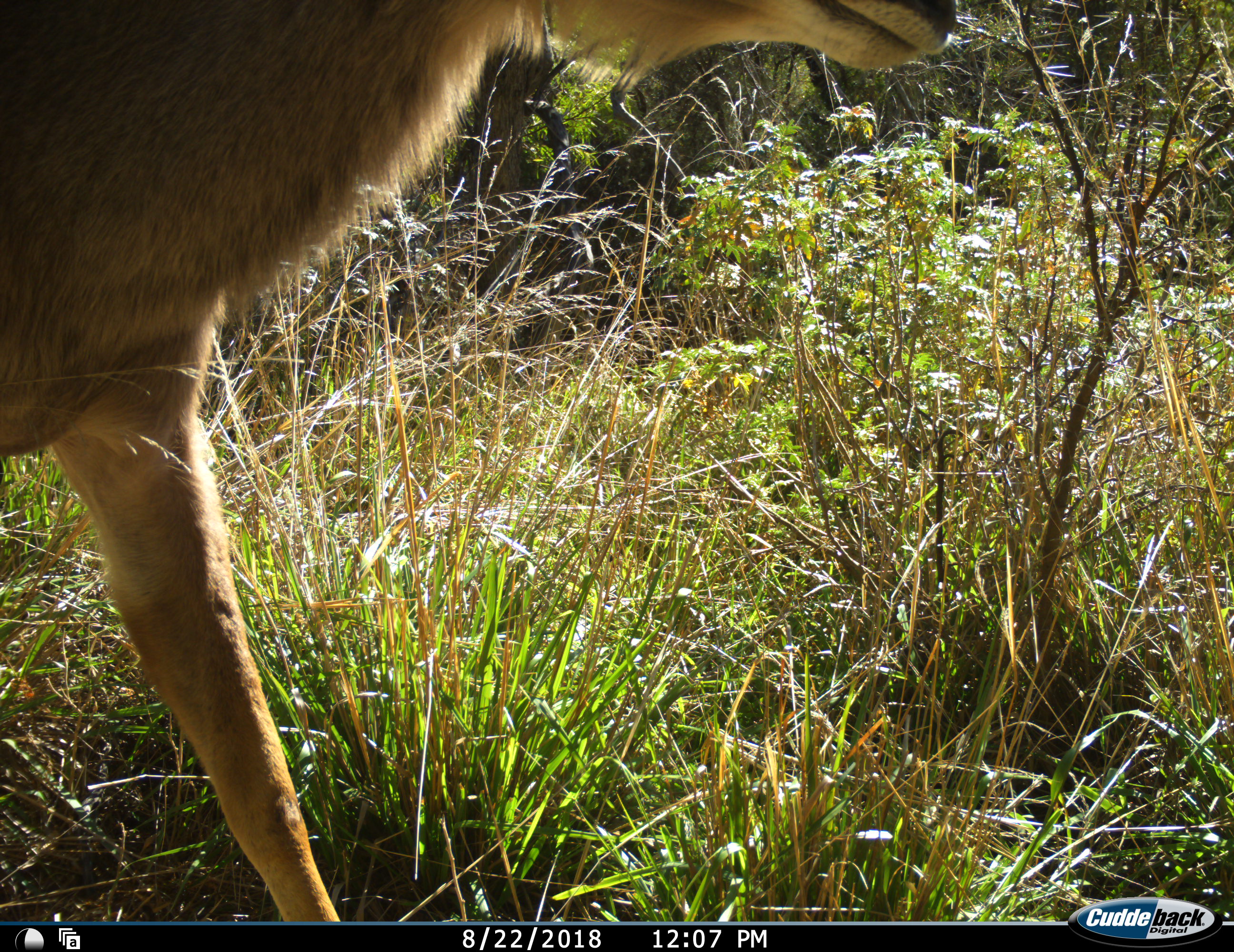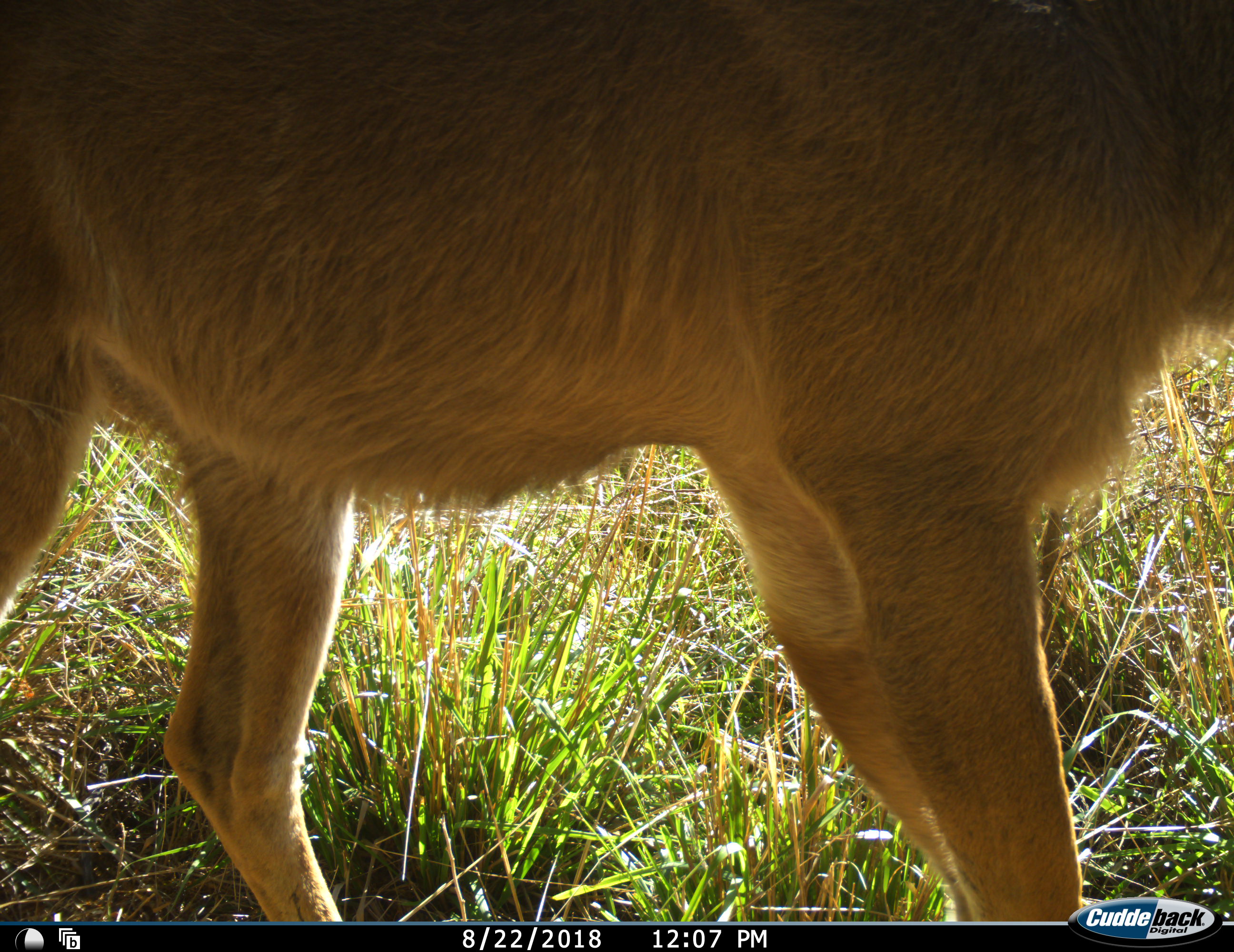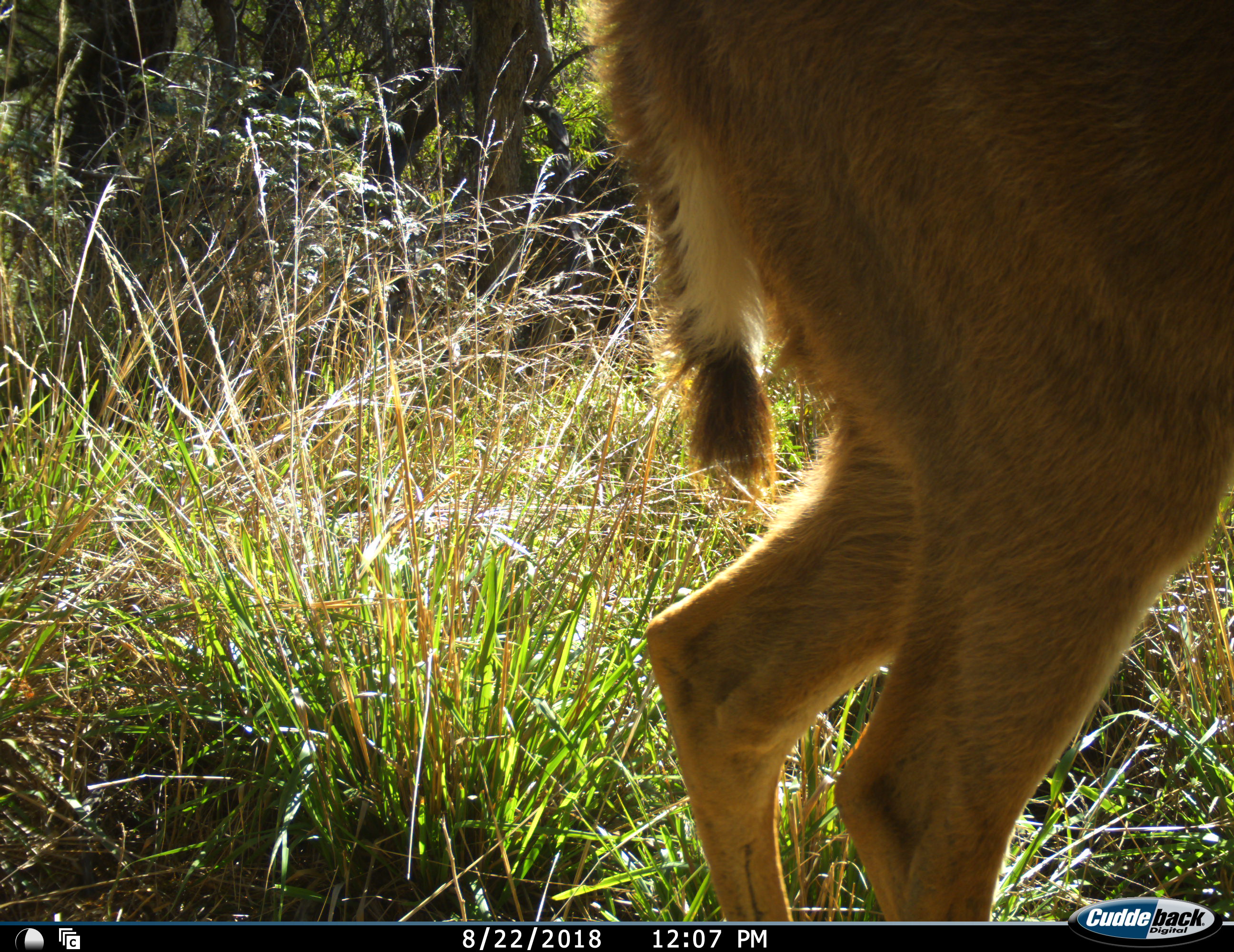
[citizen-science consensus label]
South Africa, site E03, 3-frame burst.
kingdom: Animalia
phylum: Chordata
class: Mammalia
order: Artiodactyla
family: Bovidae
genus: Tragelaphus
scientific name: Tragelaphus strepsiceros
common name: greater kudu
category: kudu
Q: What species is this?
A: Kudu (greater kudu) (Tragelaphus strepsiceros).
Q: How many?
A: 1.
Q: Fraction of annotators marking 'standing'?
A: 0%.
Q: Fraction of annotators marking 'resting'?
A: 0%.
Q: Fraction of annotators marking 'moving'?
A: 100%.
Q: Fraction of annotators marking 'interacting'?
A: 0%.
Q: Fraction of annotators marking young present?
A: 0%.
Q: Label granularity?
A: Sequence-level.